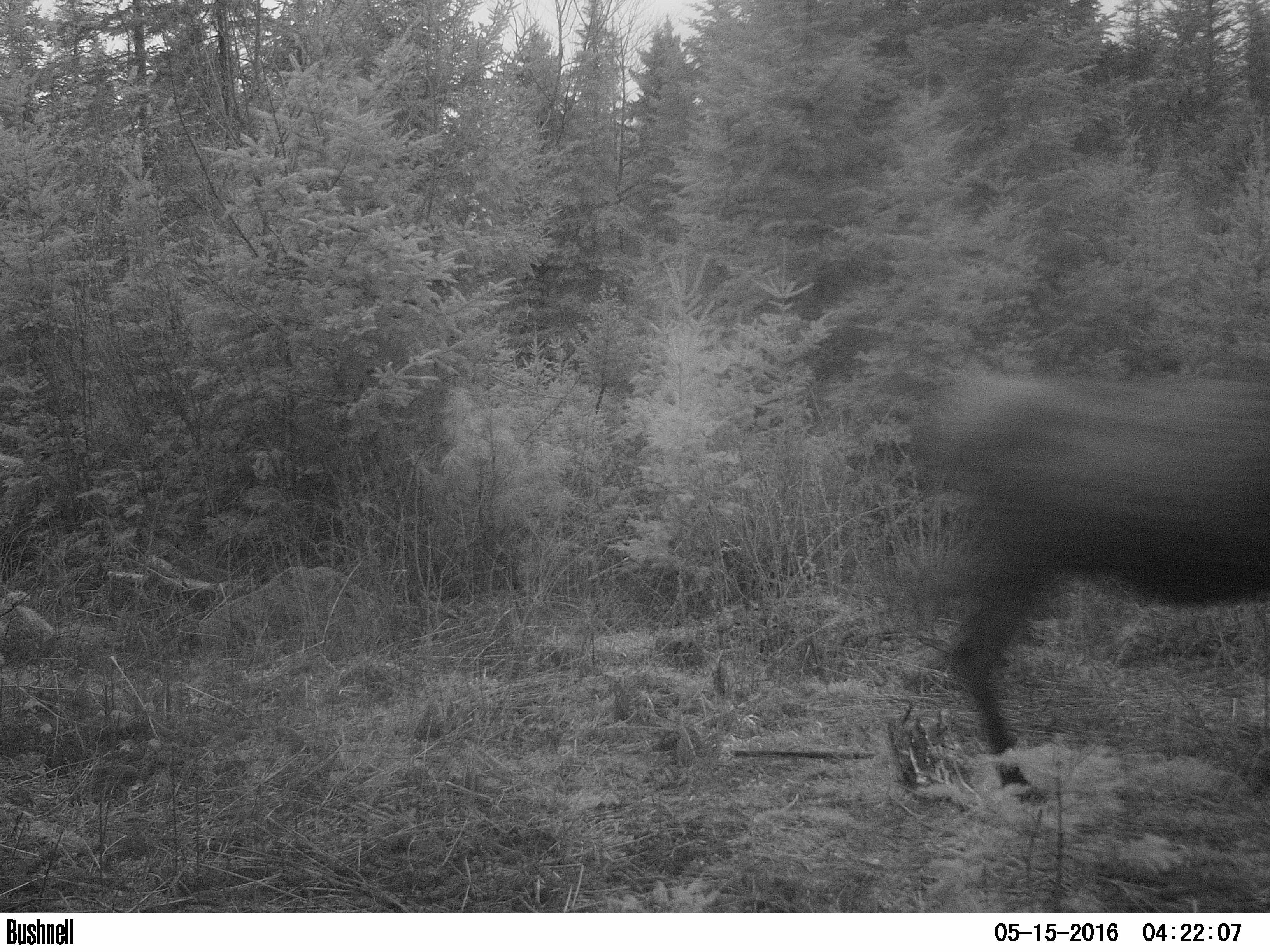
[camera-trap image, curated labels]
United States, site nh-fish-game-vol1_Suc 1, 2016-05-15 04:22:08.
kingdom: Animalia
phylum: Chordata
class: Mammalia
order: Artiodactyla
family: Cervidae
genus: Alces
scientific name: Alces alces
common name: moose